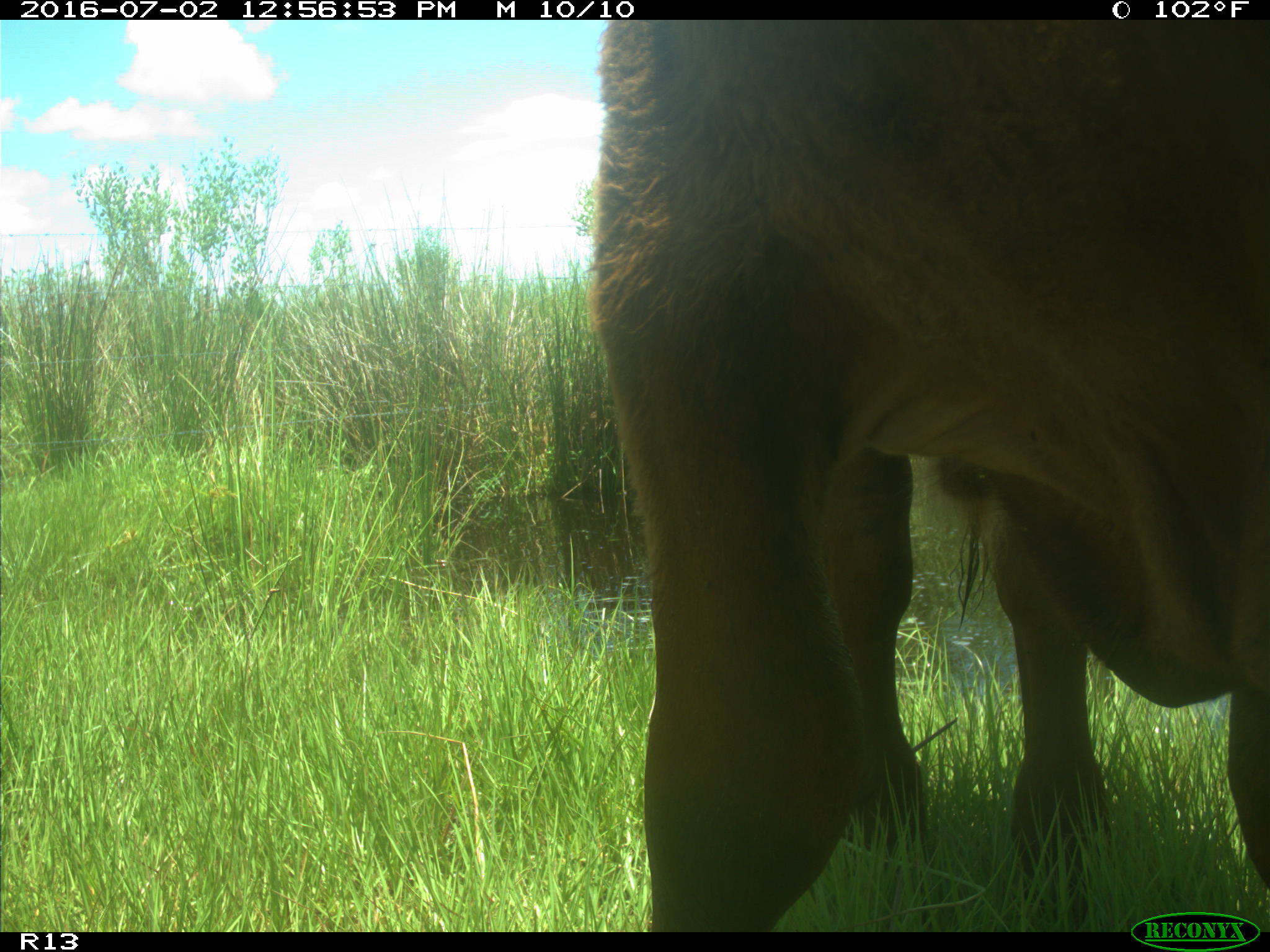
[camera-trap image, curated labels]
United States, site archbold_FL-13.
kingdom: Animalia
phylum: Chordata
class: Mammalia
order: Artiodactyla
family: Bovidae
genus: Bos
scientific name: Bos taurus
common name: domestic cow